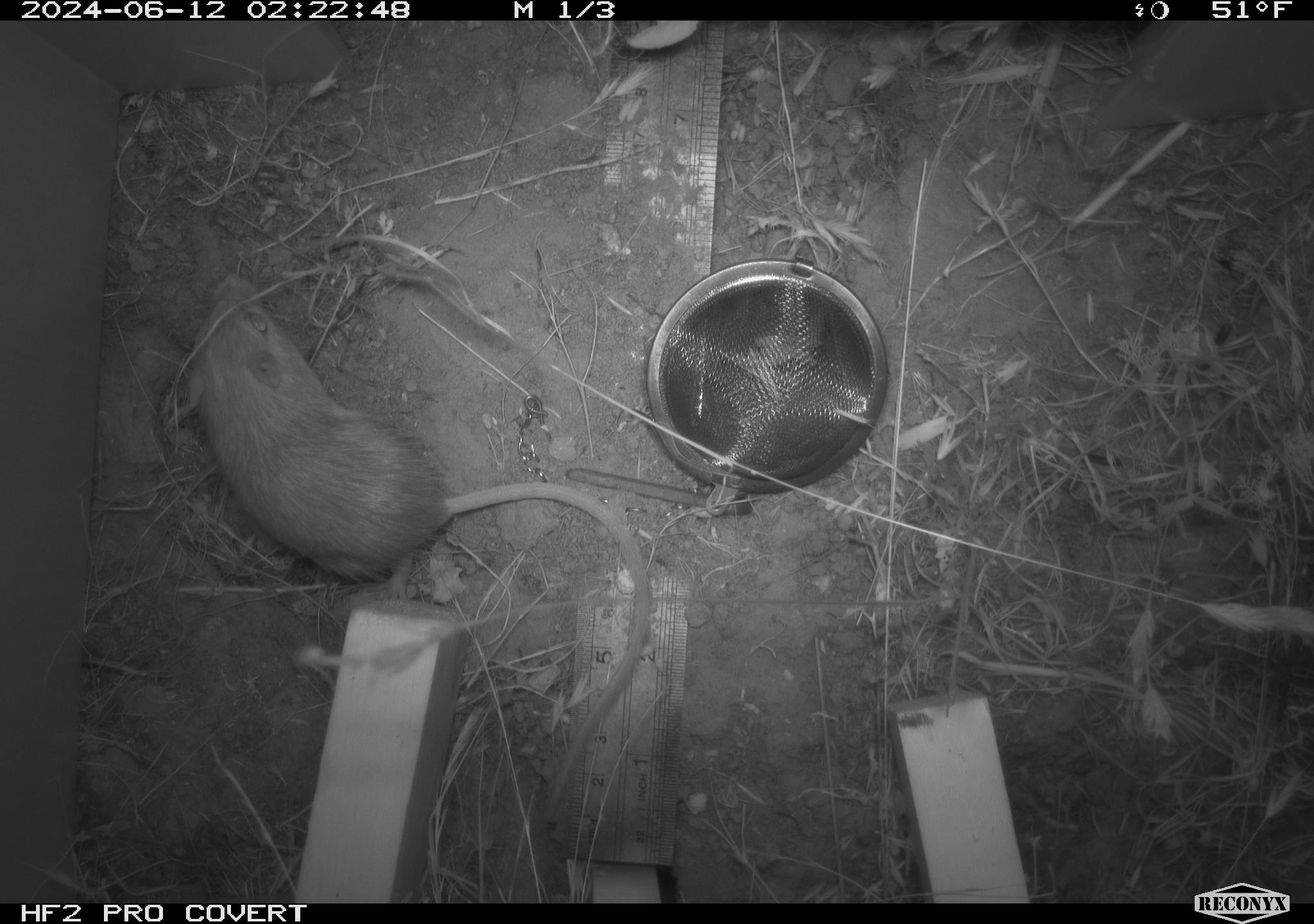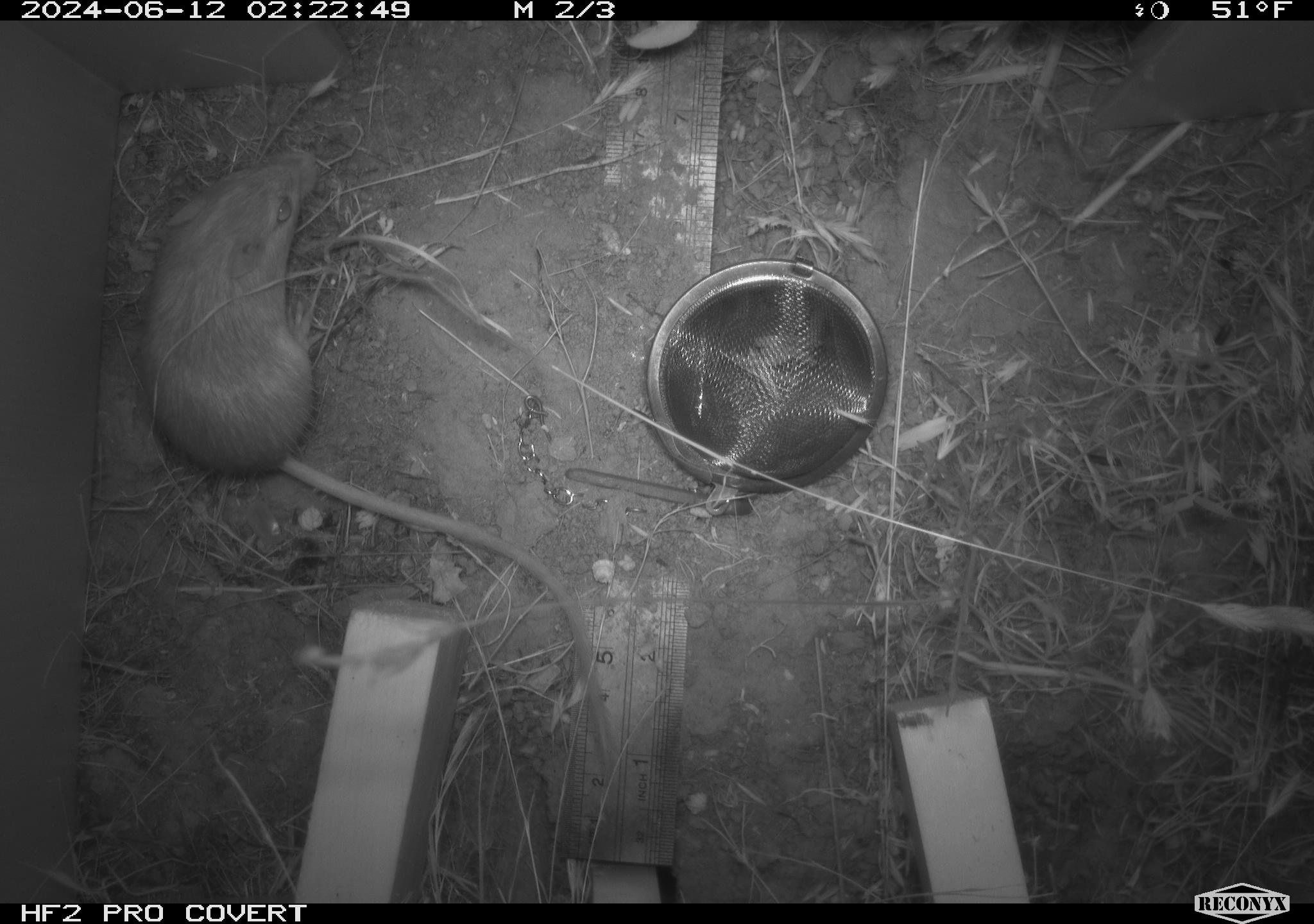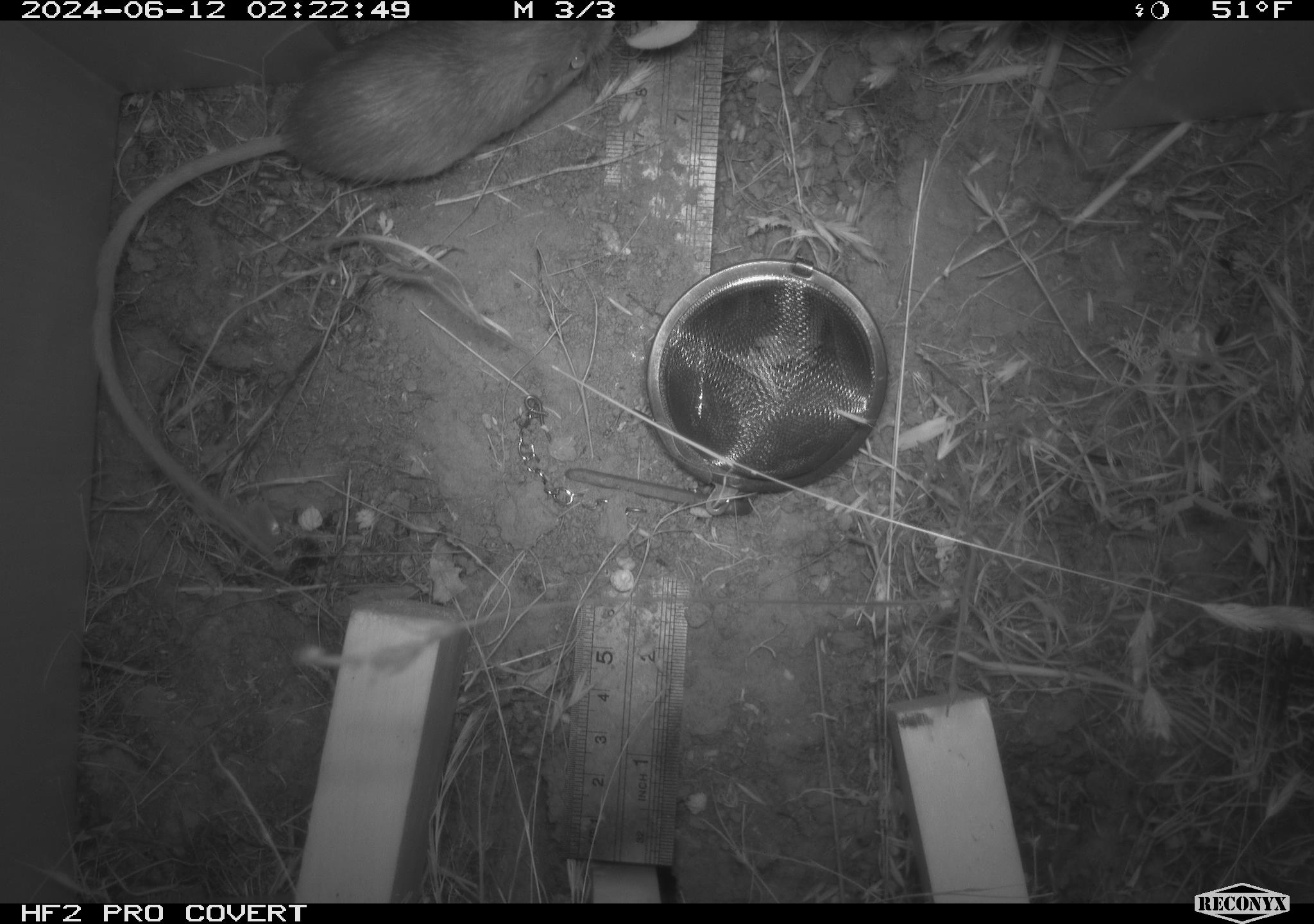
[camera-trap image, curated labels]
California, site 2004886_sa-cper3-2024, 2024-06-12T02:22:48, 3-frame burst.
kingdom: Animalia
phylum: Chordata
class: Mammalia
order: Rodentia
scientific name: Rodentia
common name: rodent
Rodent (Rodentia).